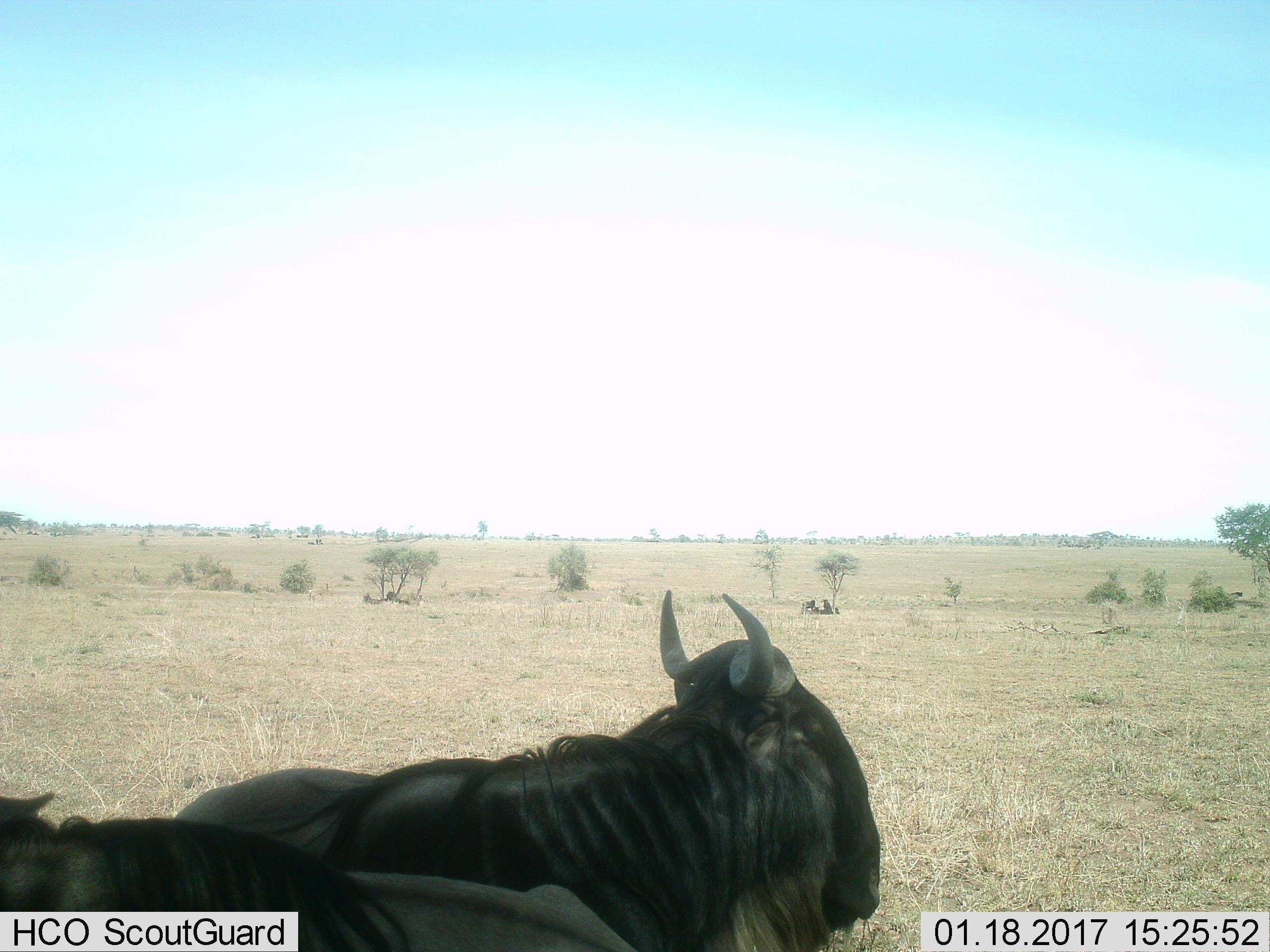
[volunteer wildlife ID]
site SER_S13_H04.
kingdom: Animalia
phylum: Chordata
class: Mammalia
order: Artiodactyla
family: Bovidae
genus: Connochaetes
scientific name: Connochaetes taurinus taurinus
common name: blue wildebeest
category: wildebeestblue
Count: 2.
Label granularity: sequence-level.